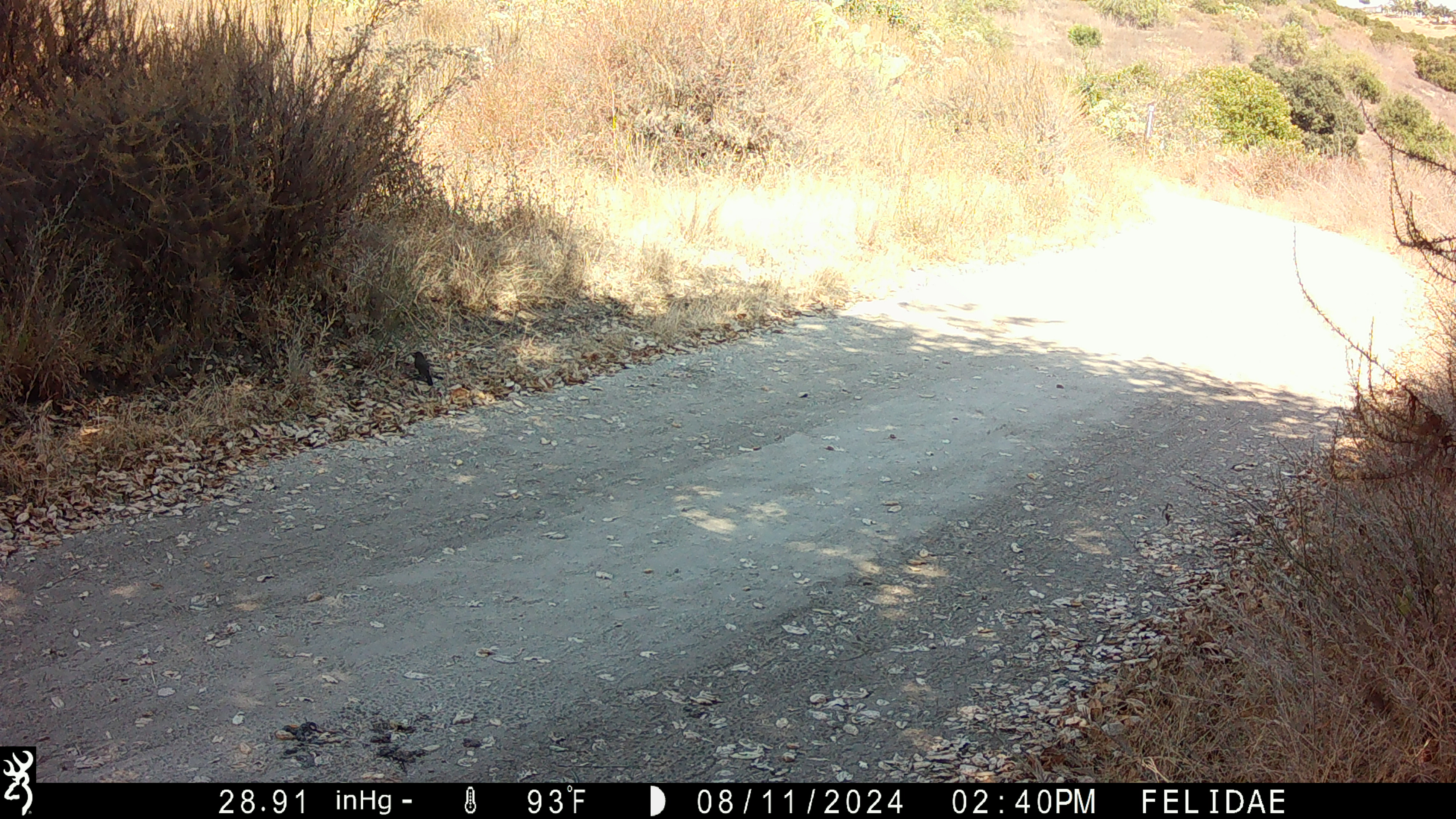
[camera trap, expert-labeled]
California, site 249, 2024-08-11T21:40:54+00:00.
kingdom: Animalia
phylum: Chordata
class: Aves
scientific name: Aves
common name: bird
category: unknown bird